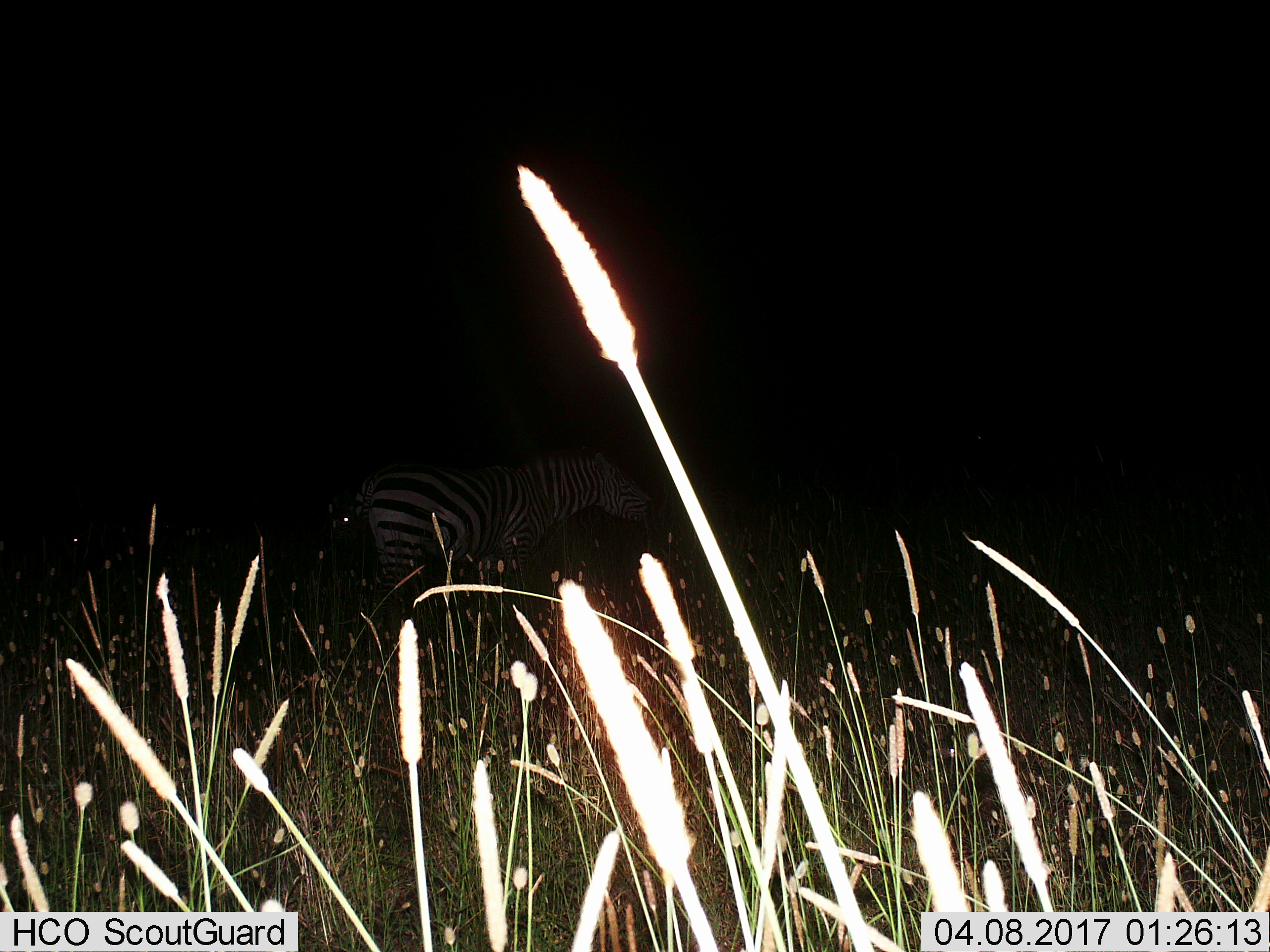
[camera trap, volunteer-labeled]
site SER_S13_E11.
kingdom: Animalia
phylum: Chordata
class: Mammalia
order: Perissodactyla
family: Equidae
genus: Equus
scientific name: Equus quagga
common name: plains zebra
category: zebraplains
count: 1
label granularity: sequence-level